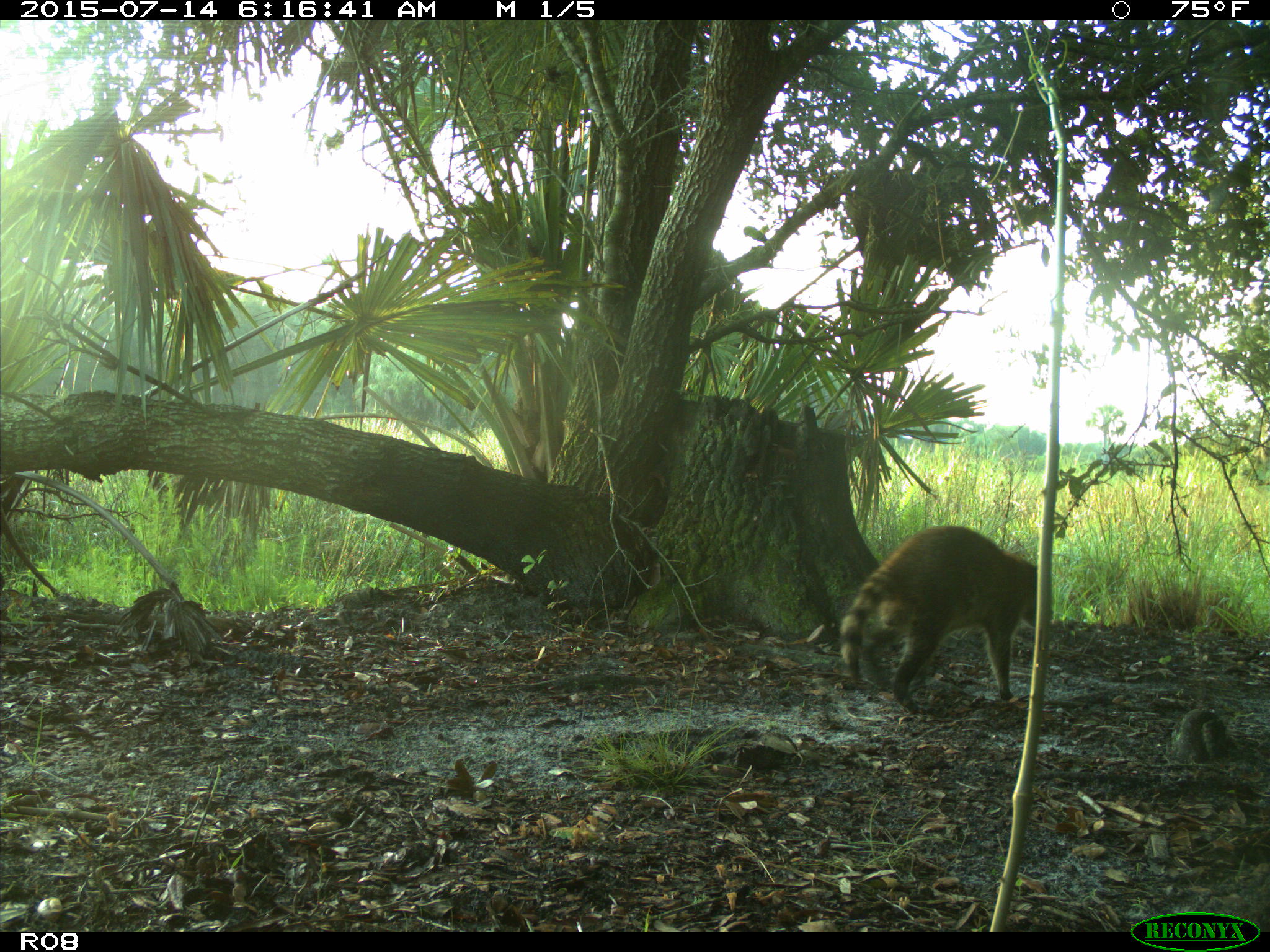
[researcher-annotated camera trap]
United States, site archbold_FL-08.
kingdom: Animalia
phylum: Chordata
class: Mammalia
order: Carnivora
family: Procyonidae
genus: Procyon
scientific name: Procyon lotor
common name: common raccoon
Procyon lotor (common raccoon).